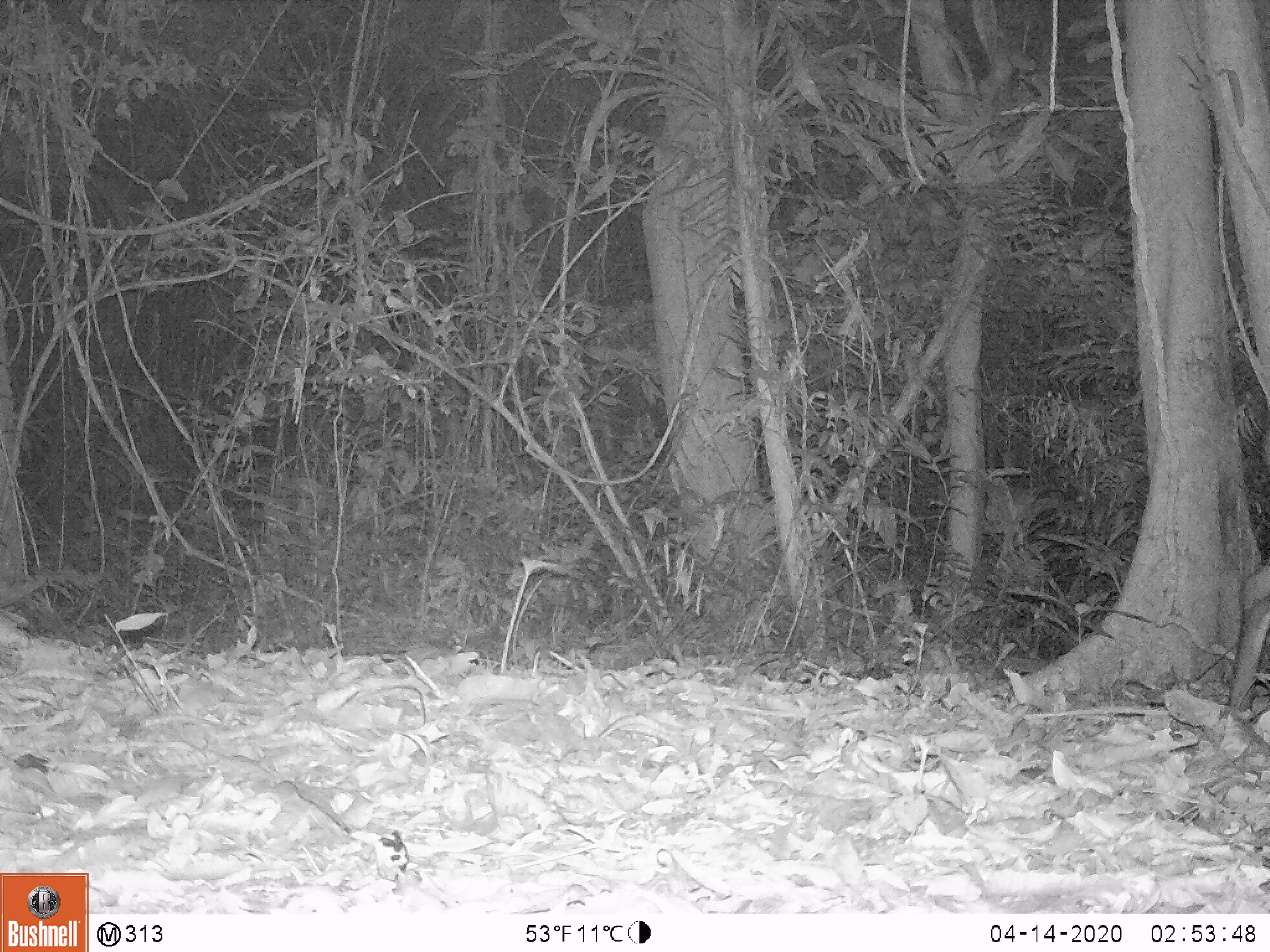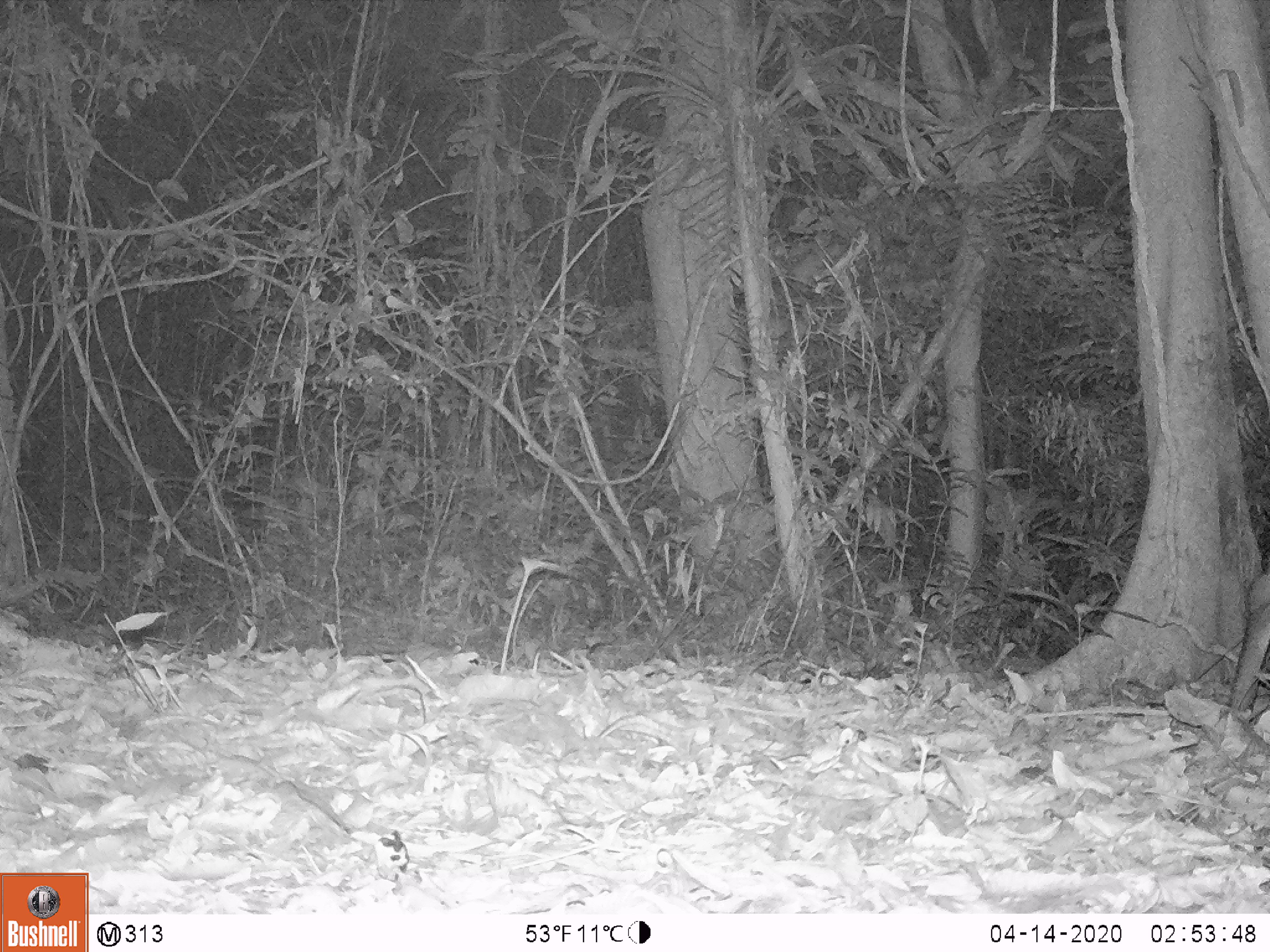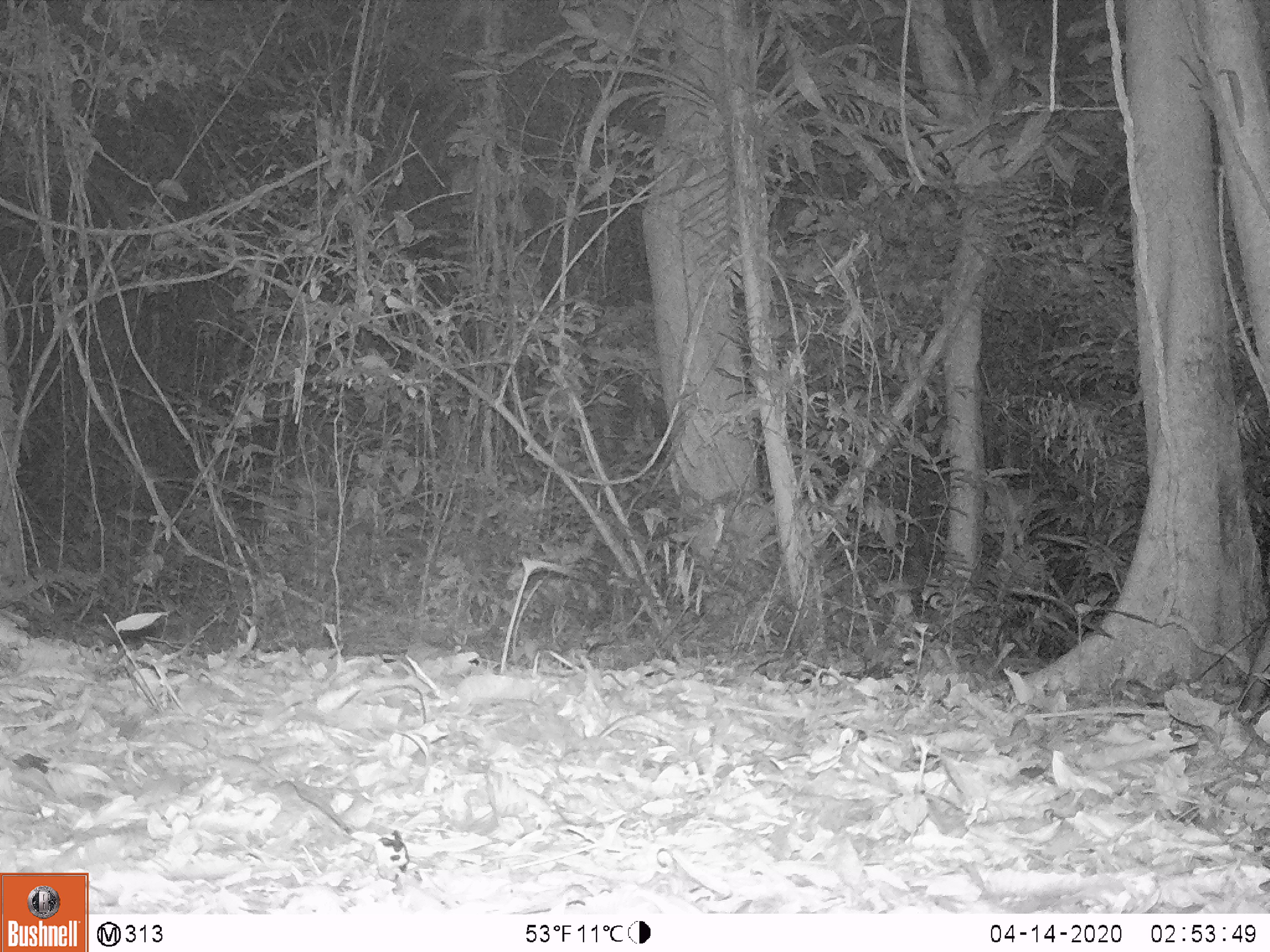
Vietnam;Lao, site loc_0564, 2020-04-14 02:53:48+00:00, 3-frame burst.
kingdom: Animalia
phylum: Chordata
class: Mammalia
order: Artiodactyla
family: Cervidae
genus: Muntiacus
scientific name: Muntiacus vuquangensis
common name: large-antlered muntjac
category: large antlered muntjac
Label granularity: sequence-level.